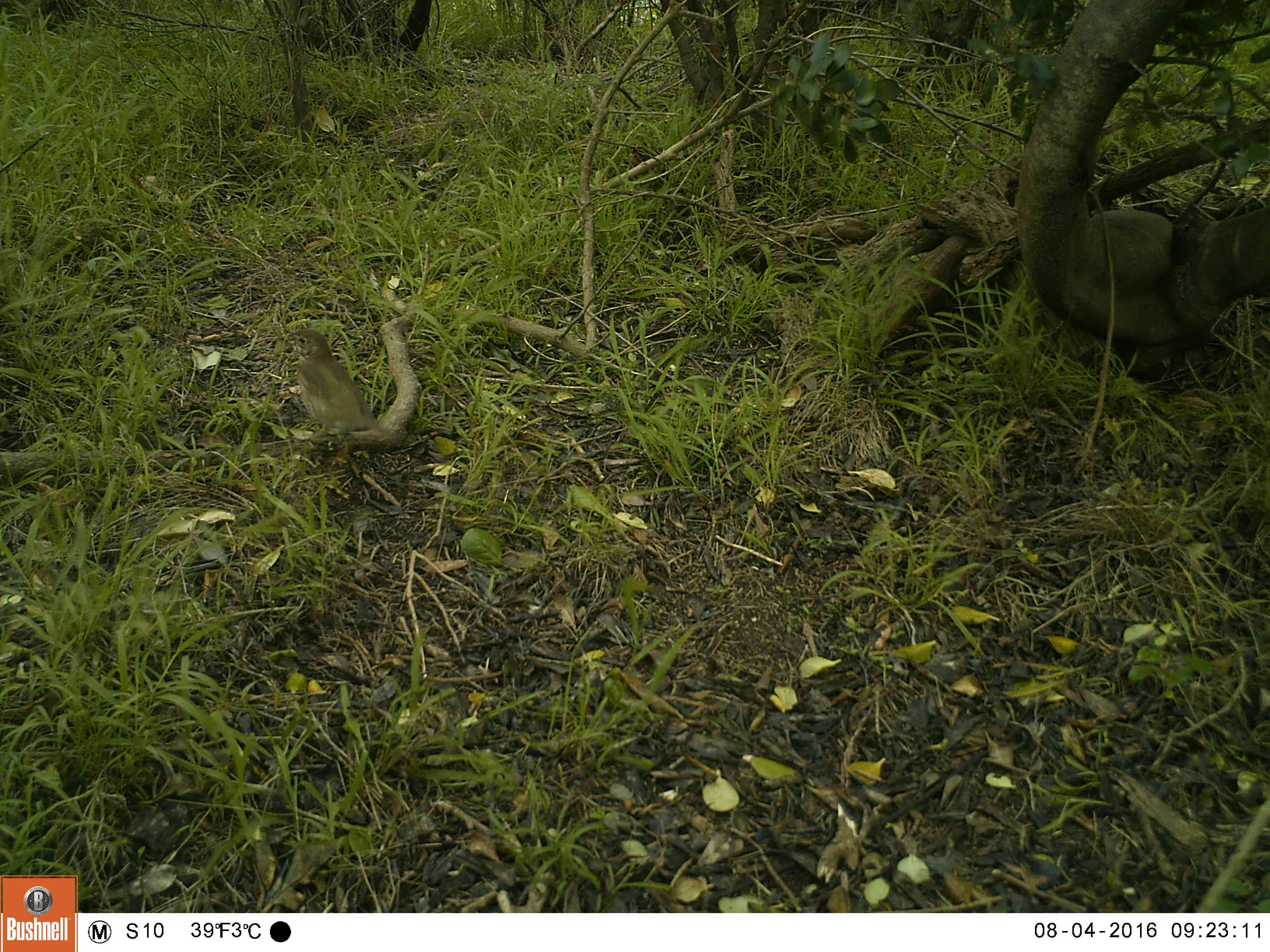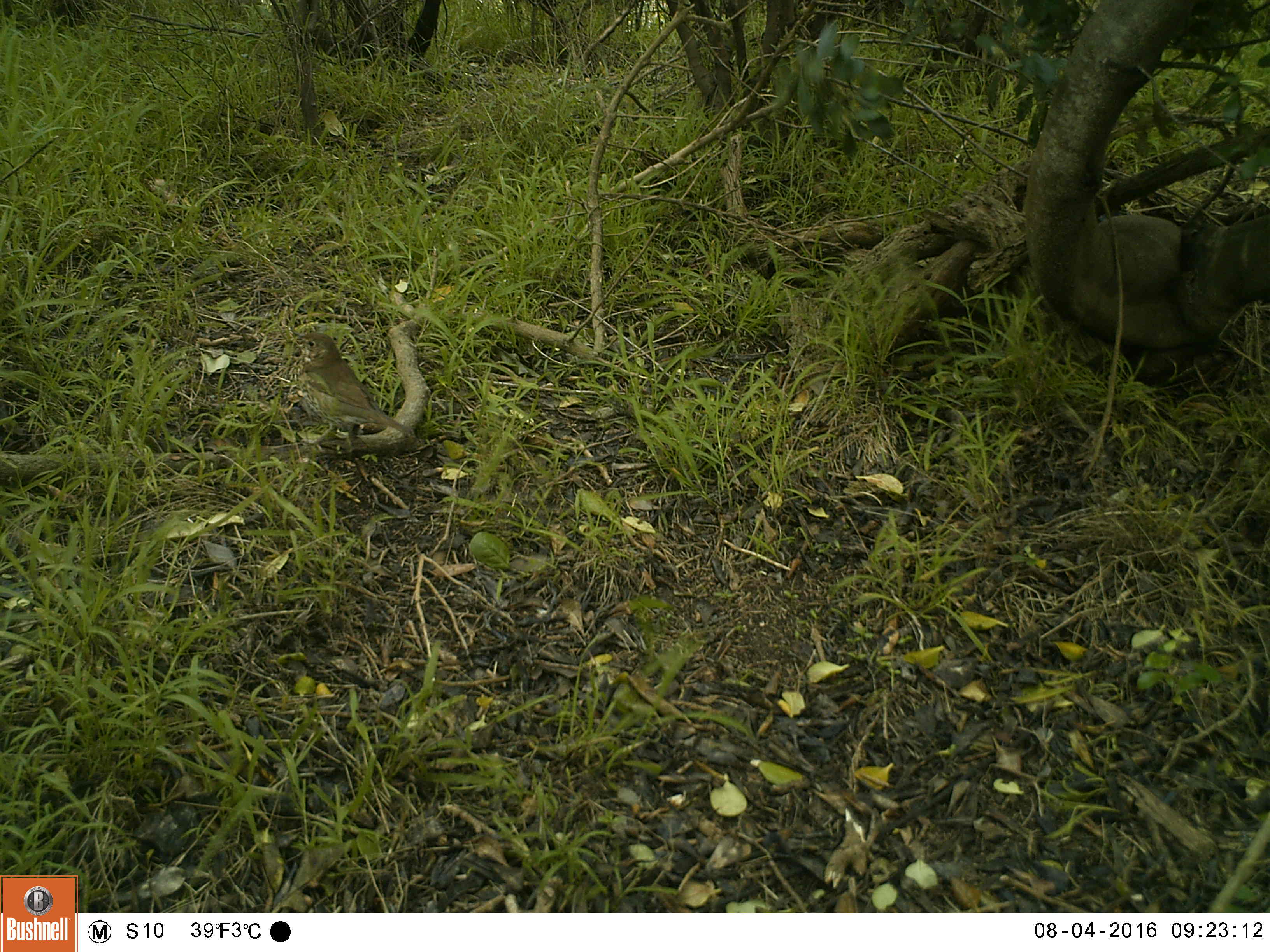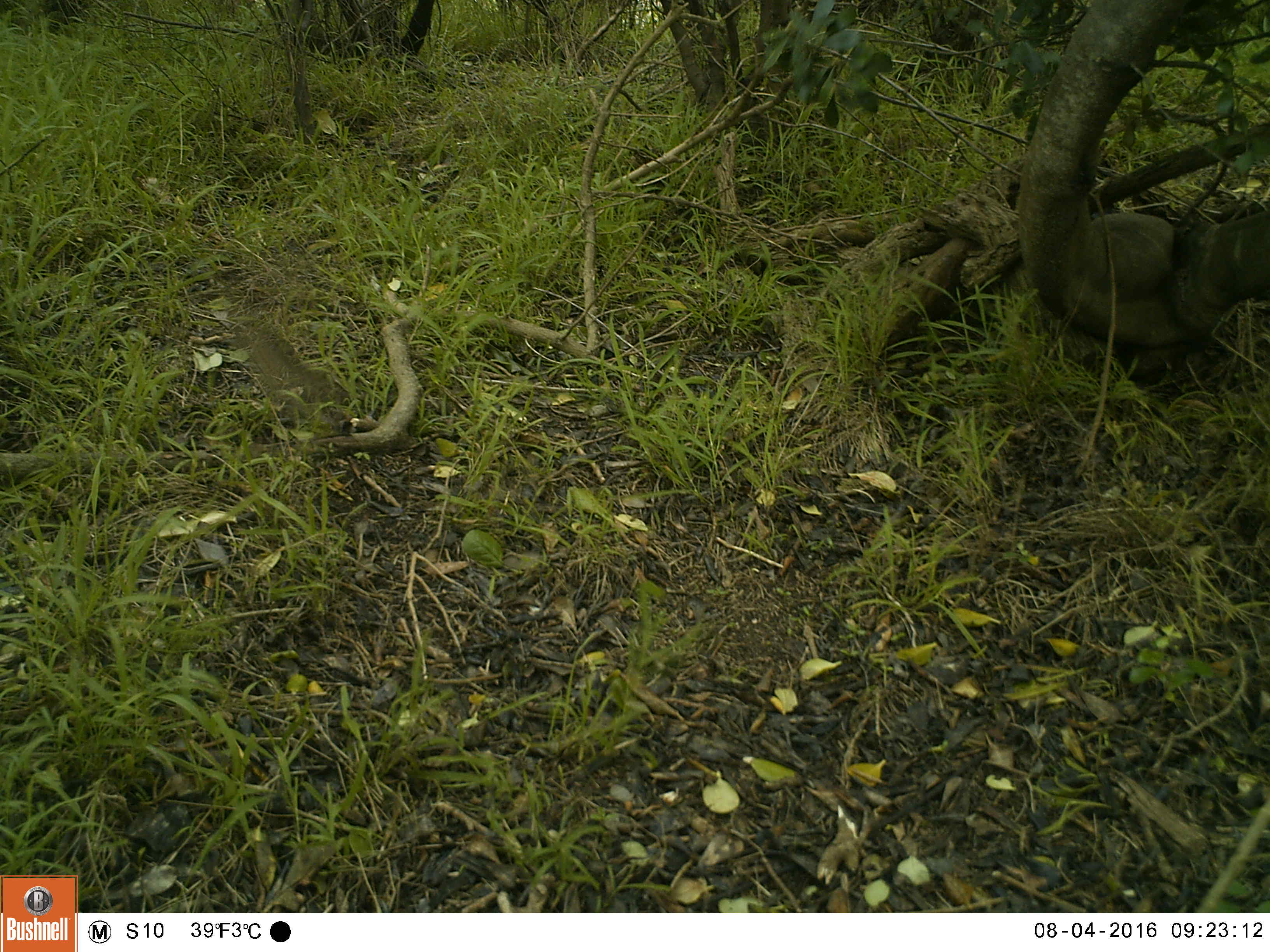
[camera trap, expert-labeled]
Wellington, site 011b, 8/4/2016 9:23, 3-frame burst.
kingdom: Animalia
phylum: Chordata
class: Aves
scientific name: Aves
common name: bird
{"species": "bird (Aves)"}